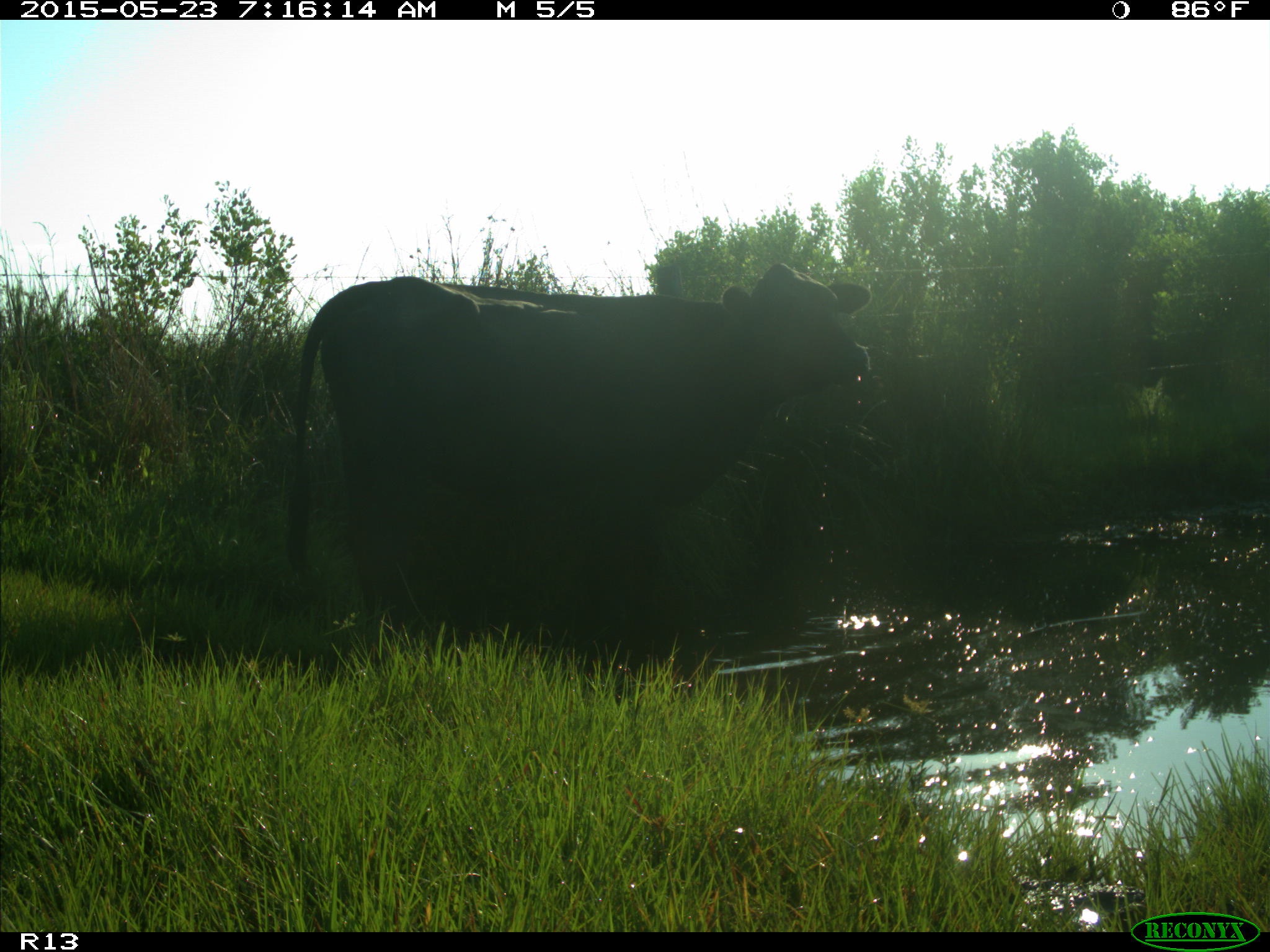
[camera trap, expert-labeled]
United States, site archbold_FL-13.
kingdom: Animalia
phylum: Chordata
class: Mammalia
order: Artiodactyla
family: Bovidae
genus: Bos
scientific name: Bos taurus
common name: domestic cow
Bos taurus (domestic cow).